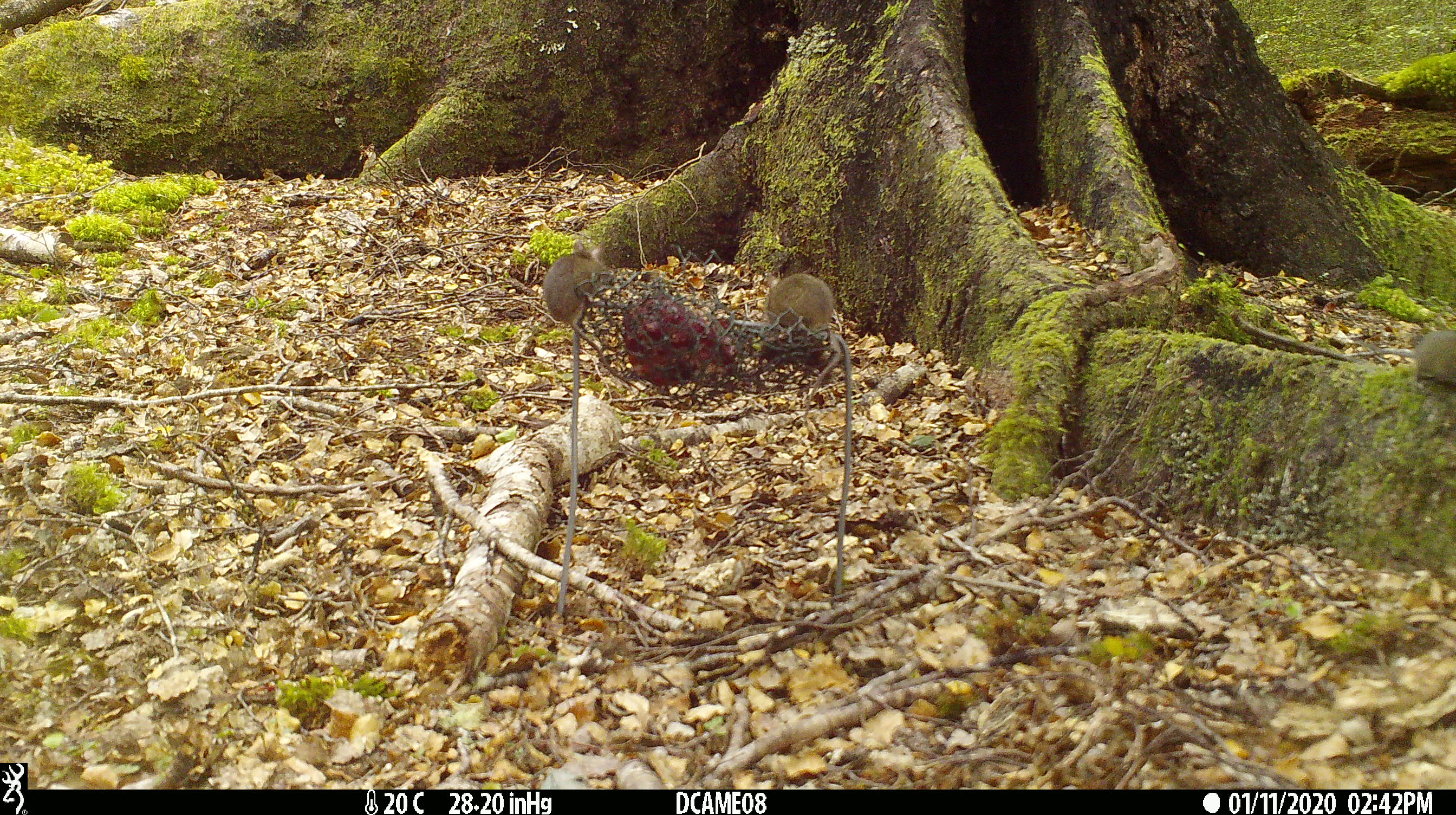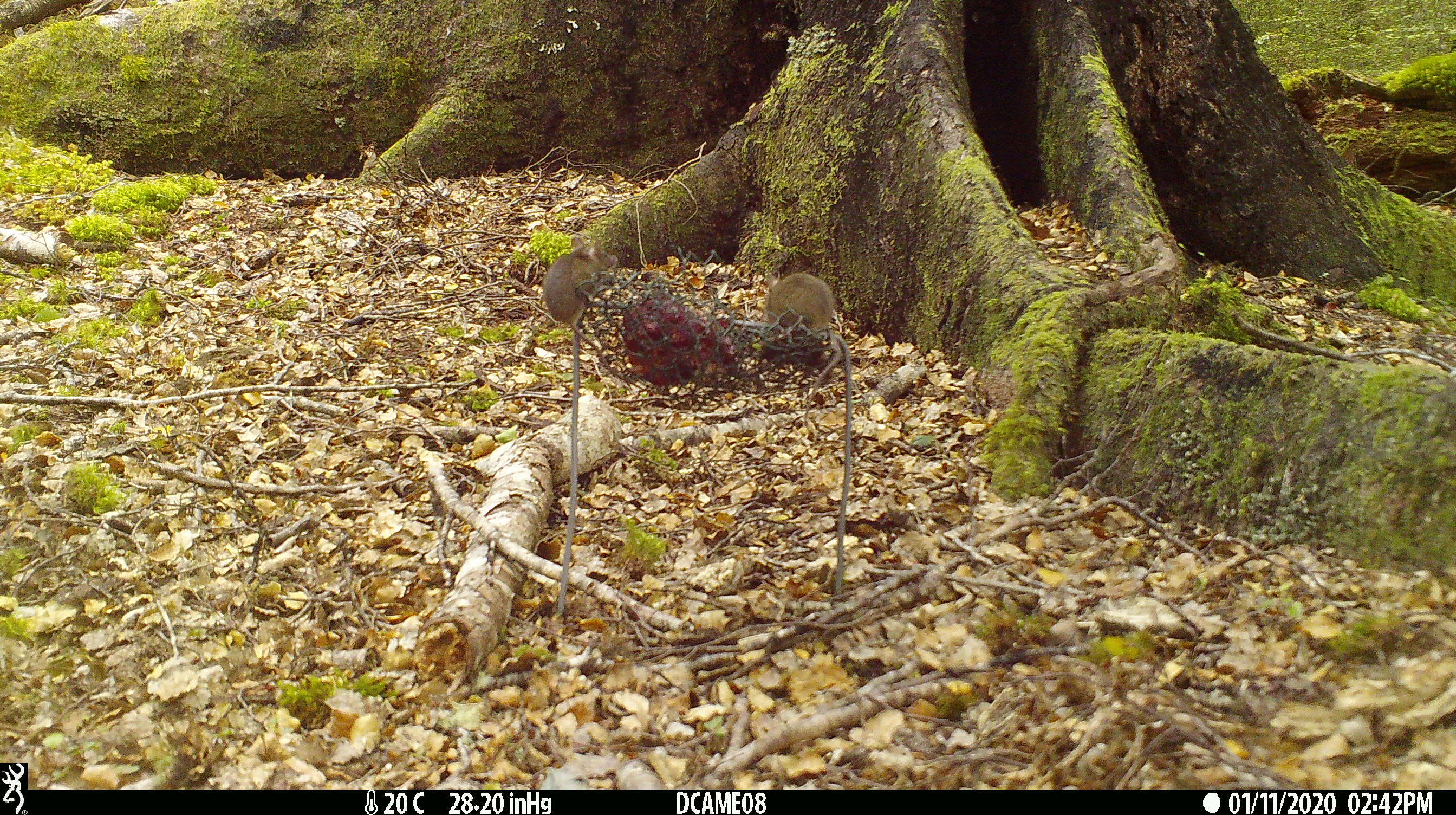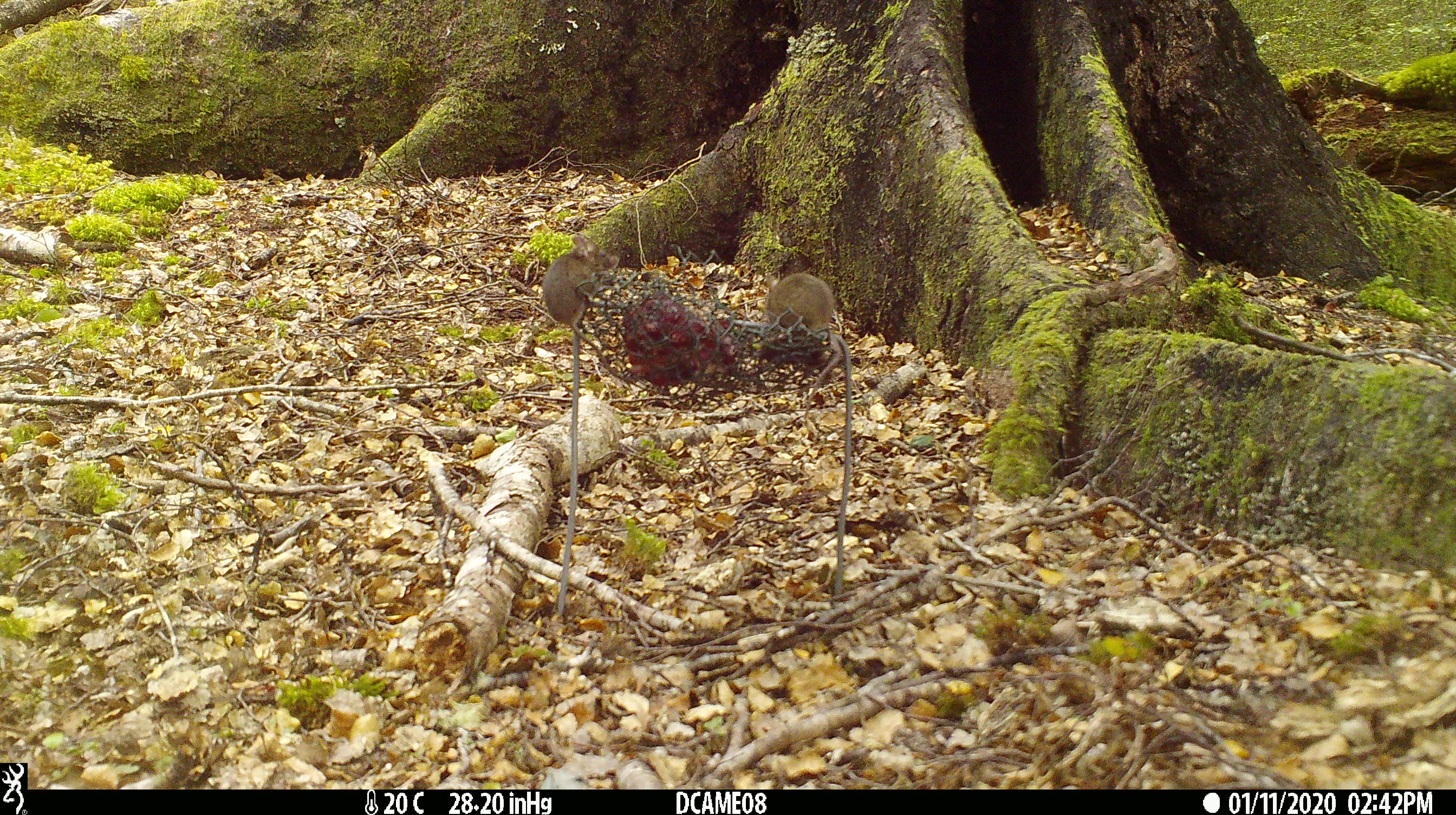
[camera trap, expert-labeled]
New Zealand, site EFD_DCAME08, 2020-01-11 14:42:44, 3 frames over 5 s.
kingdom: Animalia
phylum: Chordata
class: Mammalia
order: Rodentia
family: Muridae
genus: Mus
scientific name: Mus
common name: mouse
Mouse (Mus).